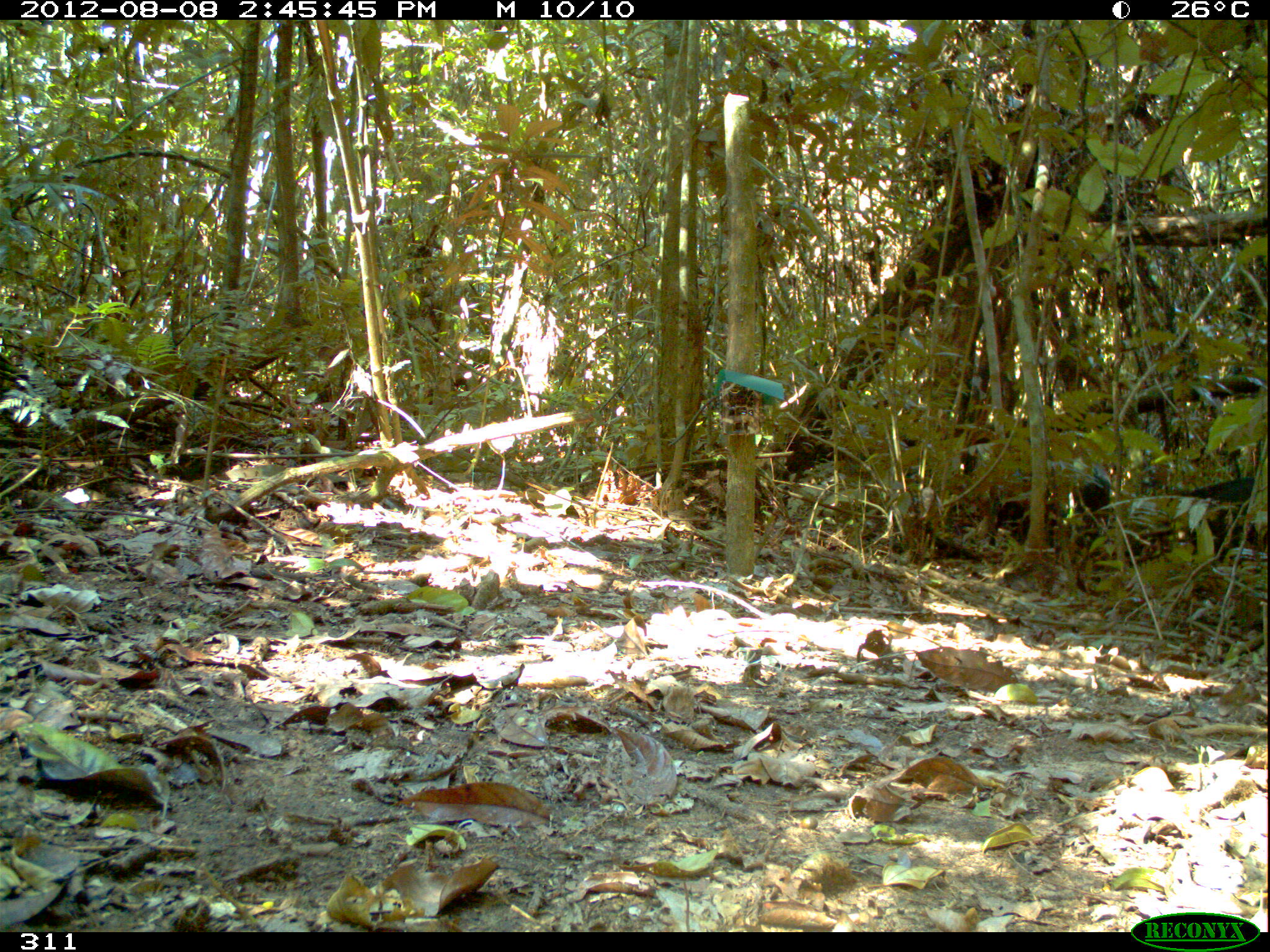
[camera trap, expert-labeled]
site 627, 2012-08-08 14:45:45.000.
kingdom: Animalia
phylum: Chordata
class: Mammalia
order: Artiodactyla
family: Tayassuidae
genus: Tayassu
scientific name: Tayassu pecari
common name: white-lipped peccary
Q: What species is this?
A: Tayassu pecari (white-lipped peccary).